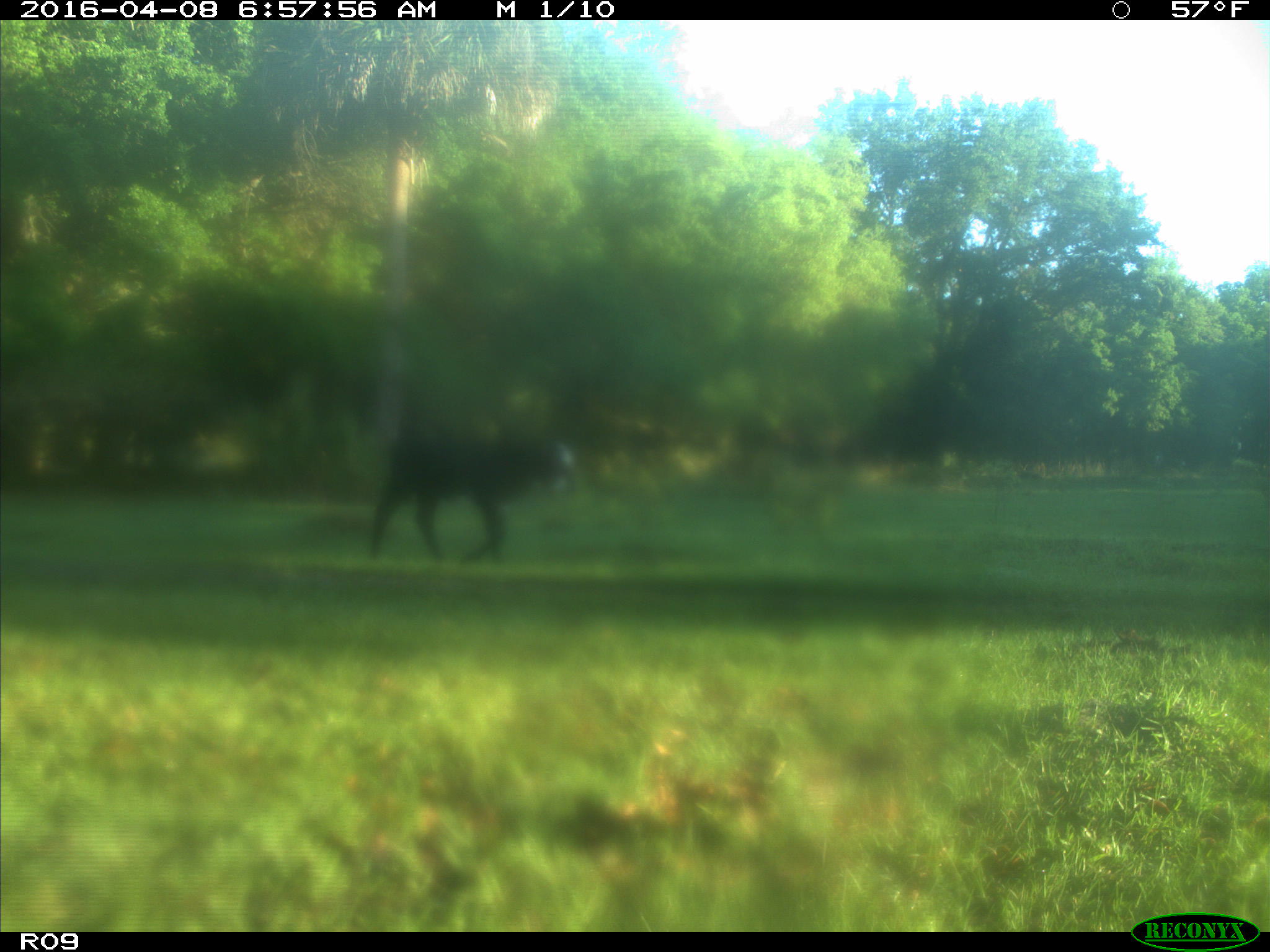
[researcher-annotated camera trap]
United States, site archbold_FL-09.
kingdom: Animalia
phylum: Chordata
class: Mammalia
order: Artiodactyla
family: Bovidae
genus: Bos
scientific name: Bos taurus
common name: domestic cow